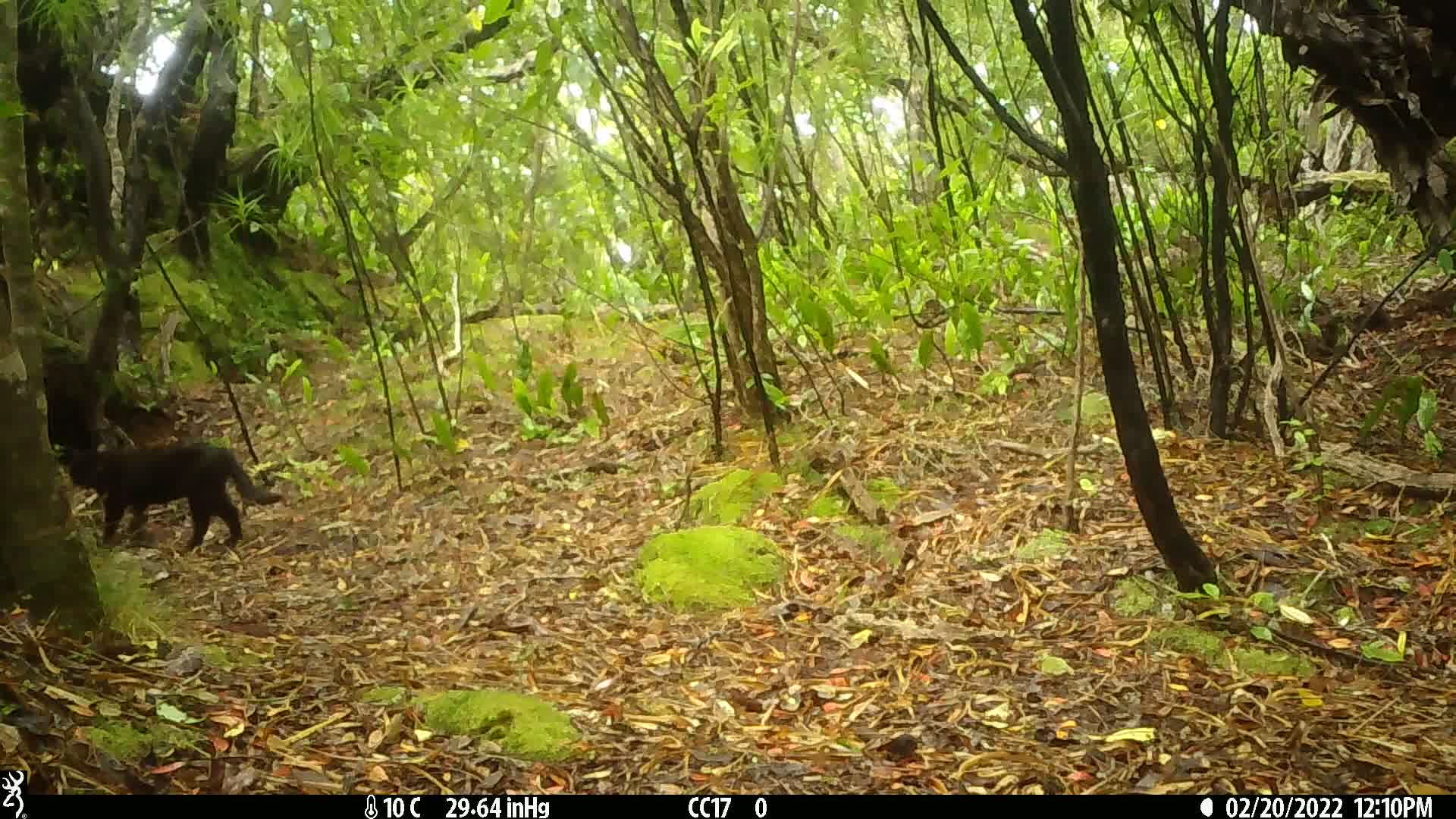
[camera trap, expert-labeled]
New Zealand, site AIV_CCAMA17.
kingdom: Animalia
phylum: Chordata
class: Mammalia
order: Carnivora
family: Felidae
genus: Felis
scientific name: Felis catus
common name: domestic cat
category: cat